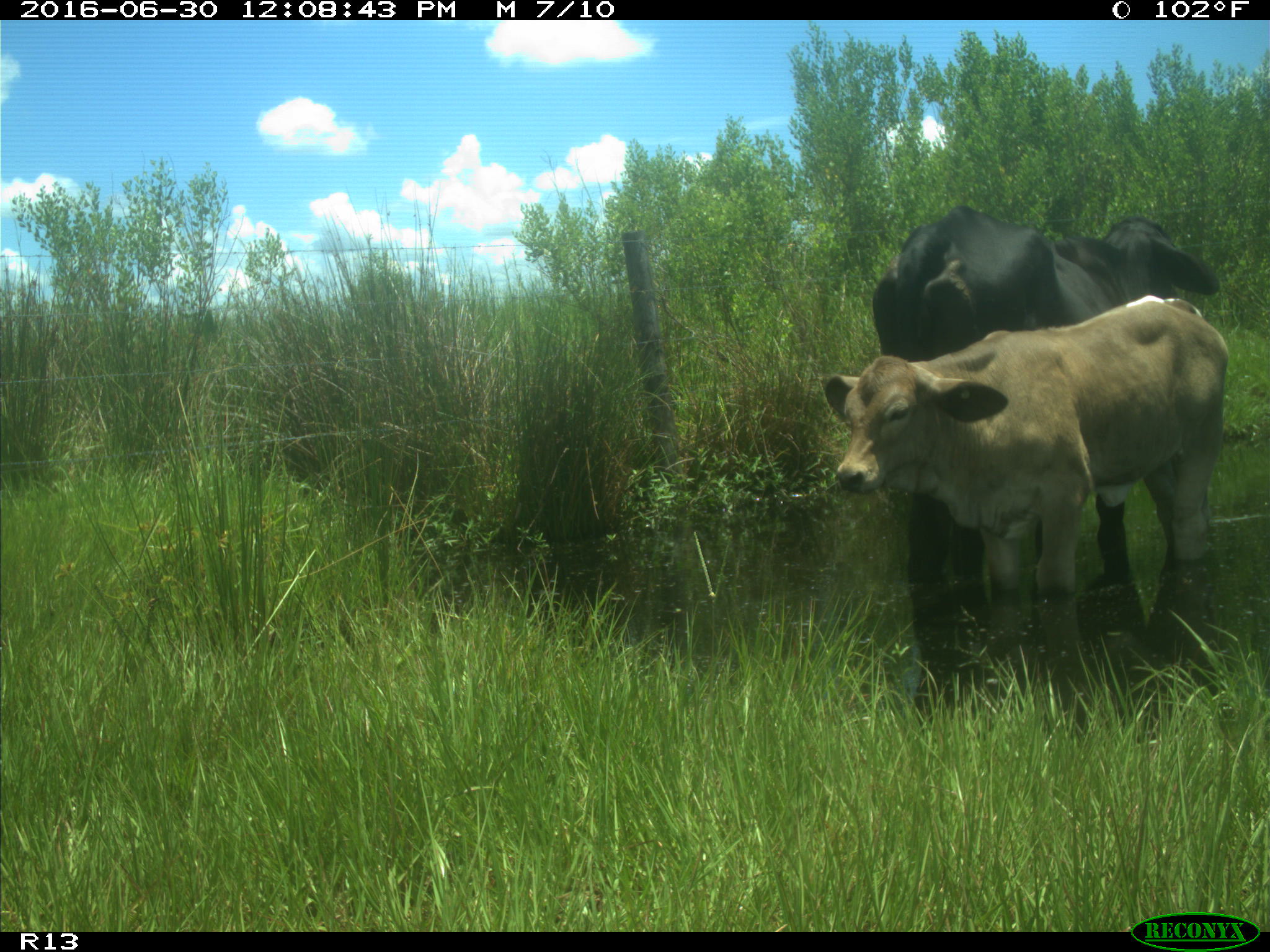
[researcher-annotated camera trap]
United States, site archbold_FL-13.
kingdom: Animalia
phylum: Chordata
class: Mammalia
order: Artiodactyla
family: Bovidae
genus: Bos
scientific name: Bos taurus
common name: domestic cow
Bos taurus (domestic cow).